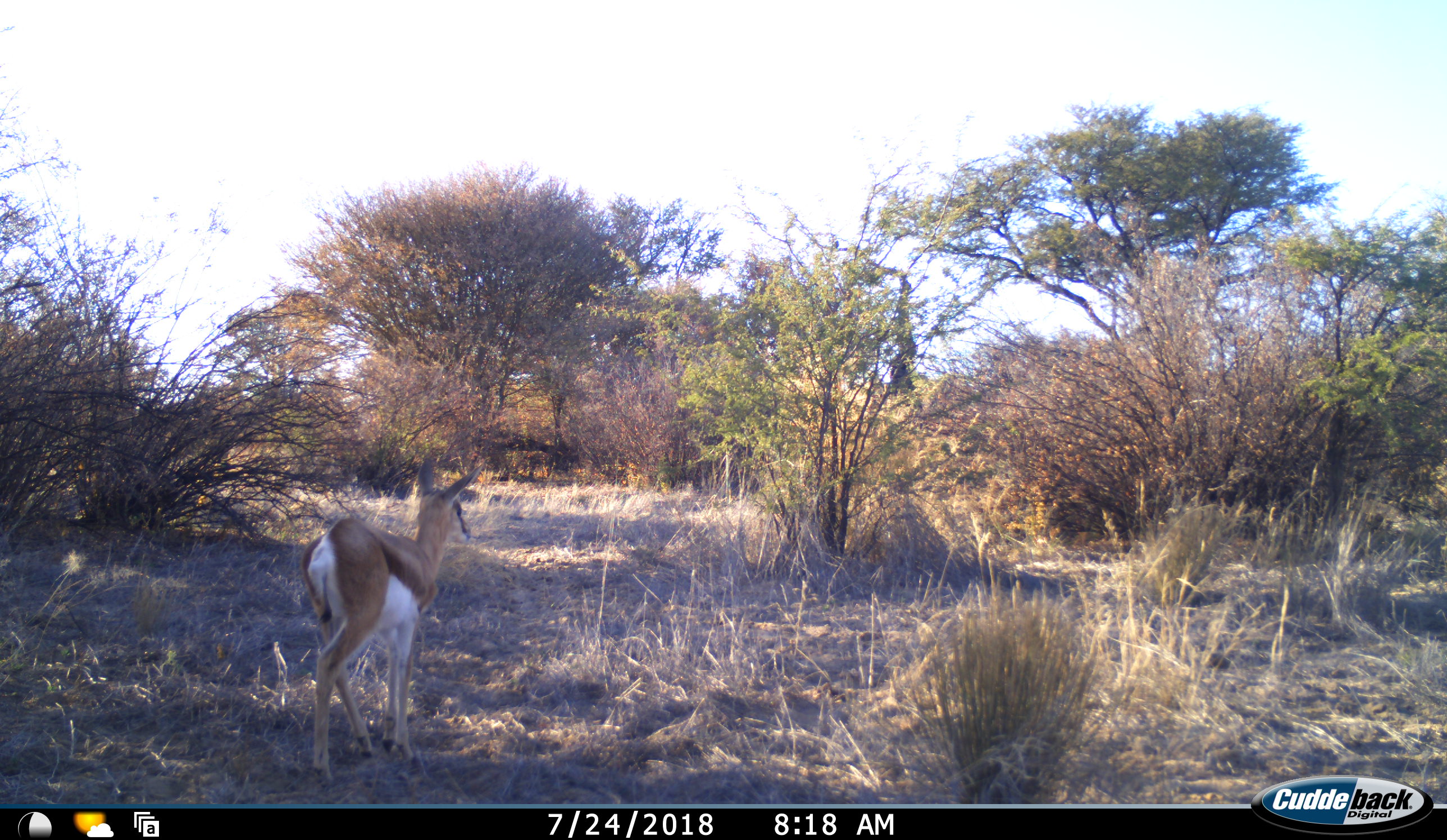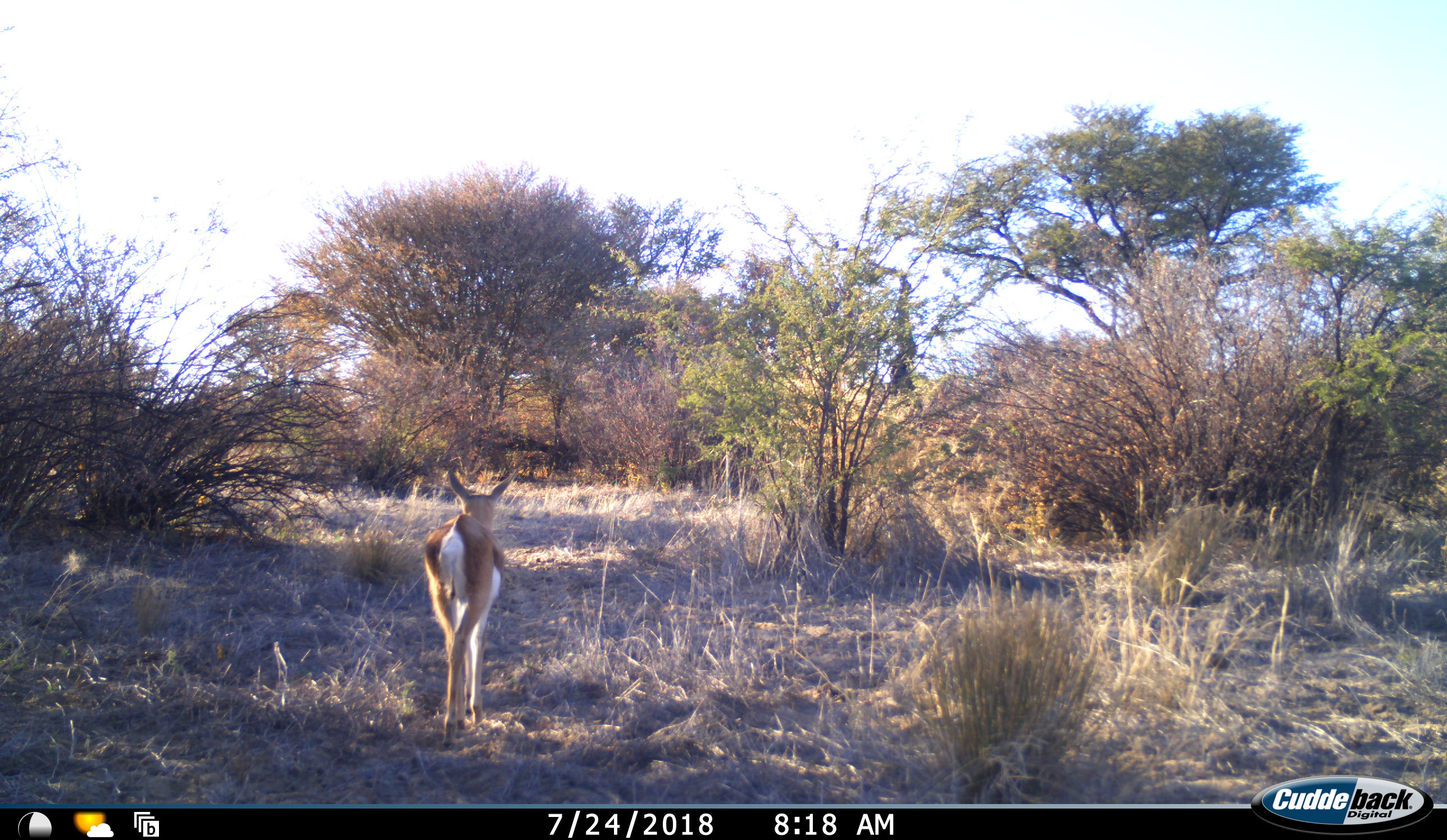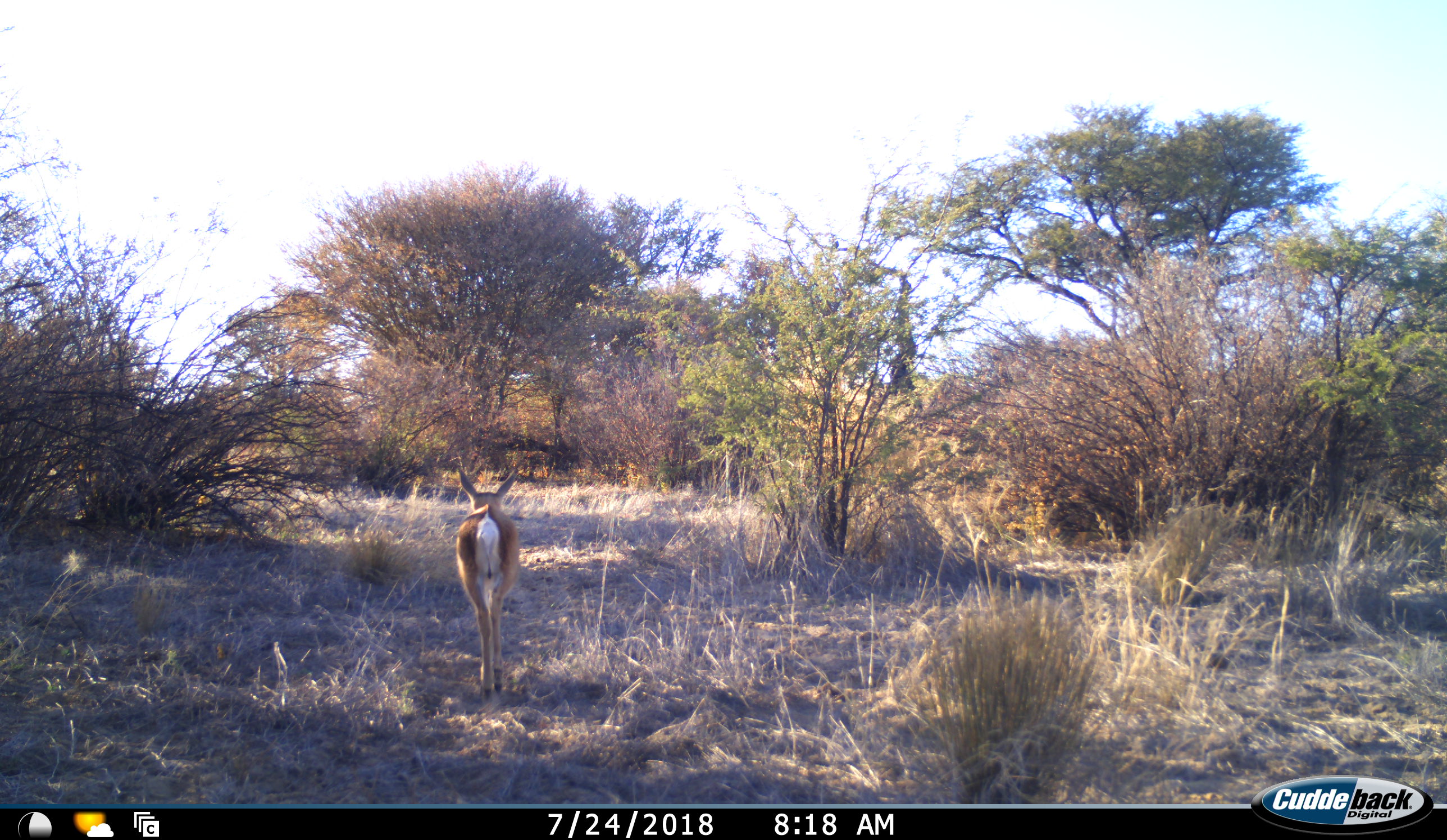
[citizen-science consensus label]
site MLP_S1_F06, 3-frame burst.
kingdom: Animalia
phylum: Chordata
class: Mammalia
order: Artiodactyla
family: Bovidae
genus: Antidorcas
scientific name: Antidorcas marsupialis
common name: springbok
Springbok (Antidorcas marsupialis), count 1. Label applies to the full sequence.